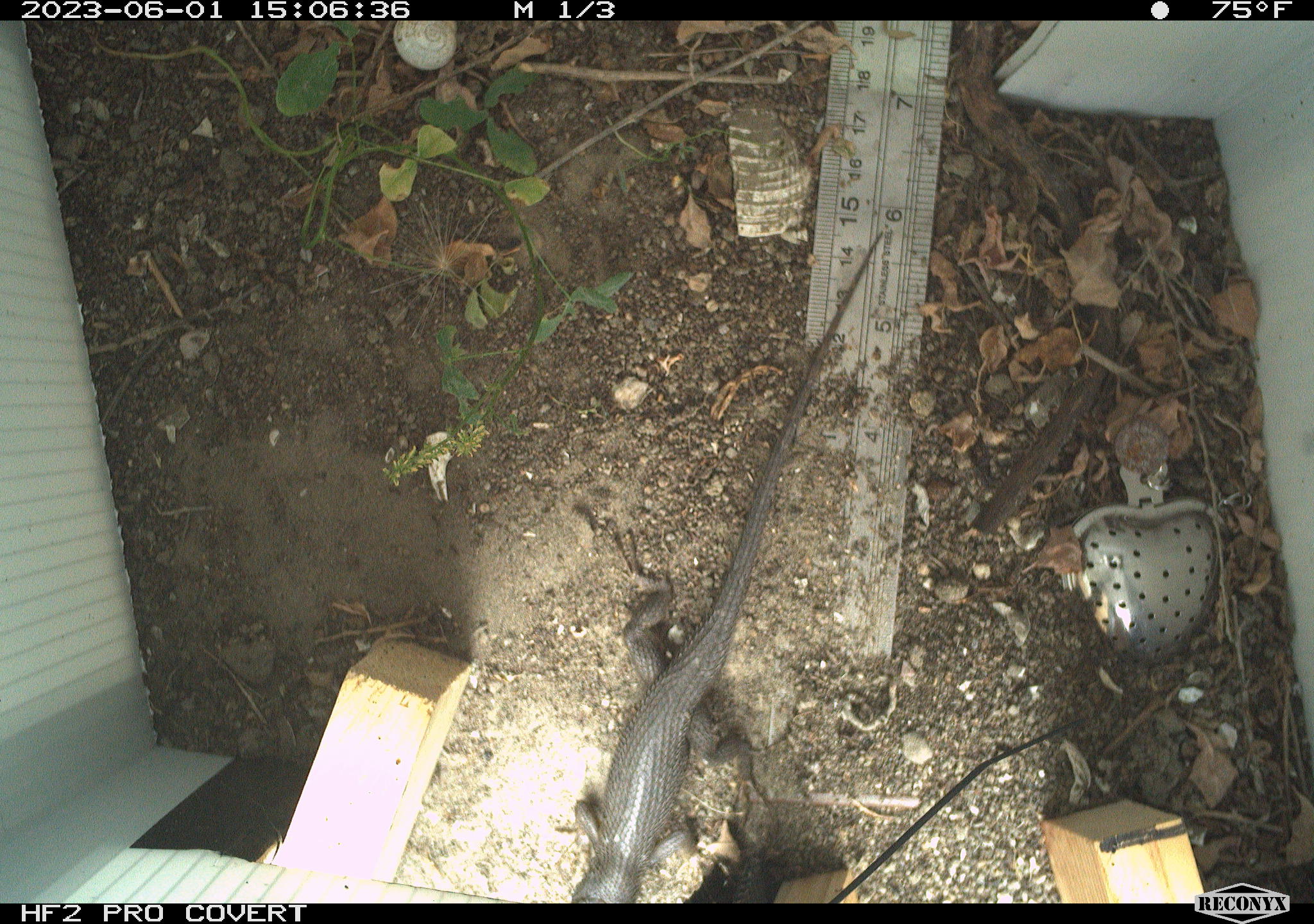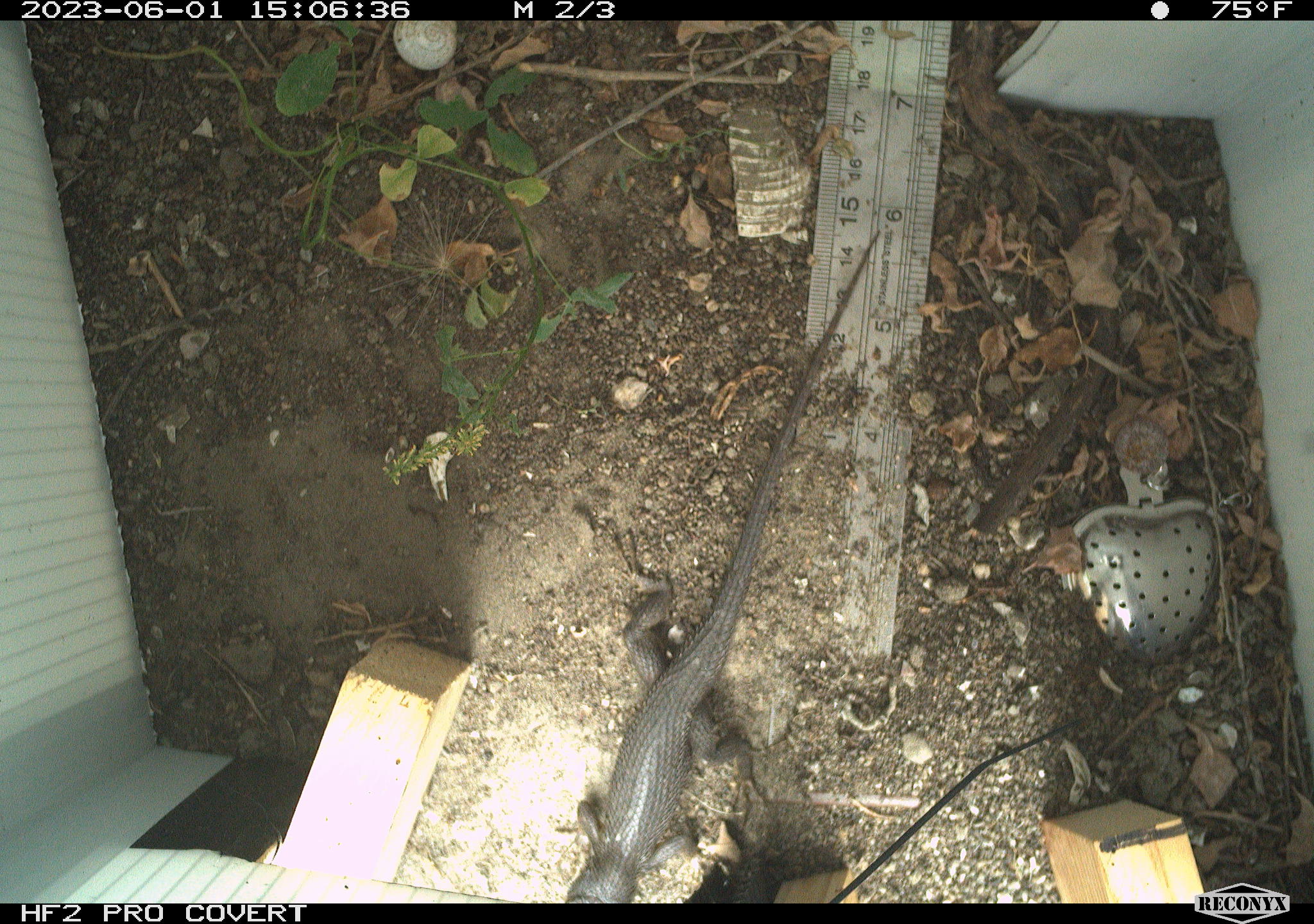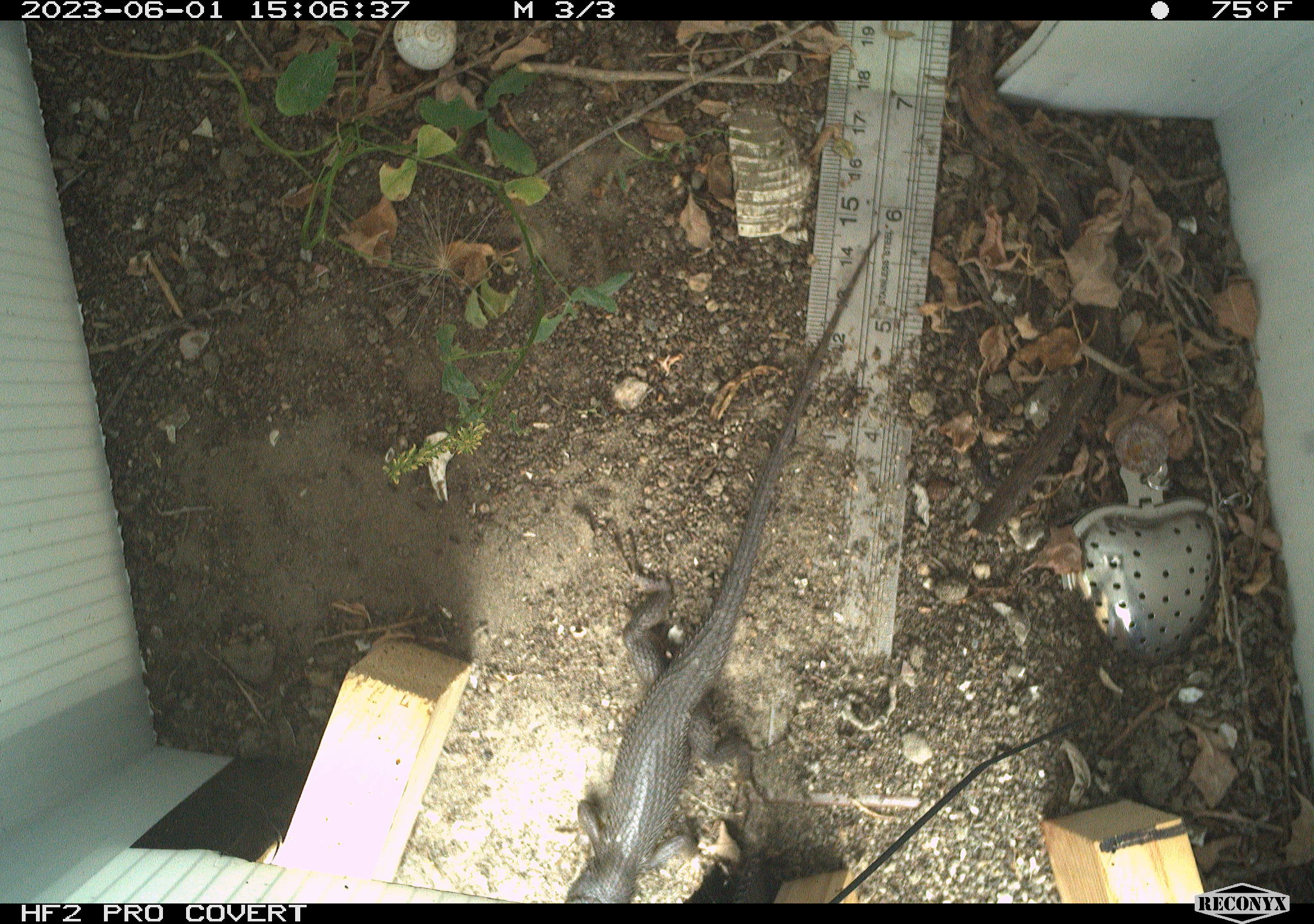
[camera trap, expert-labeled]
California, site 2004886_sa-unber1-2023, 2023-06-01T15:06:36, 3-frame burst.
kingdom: Animalia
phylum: Chordata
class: Reptilia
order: Squamata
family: Phrynosomatidae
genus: Sceloporus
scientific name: Sceloporus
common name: spiny lizards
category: sceloporus species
Sceloporus species (spiny lizards) (Sceloporus).